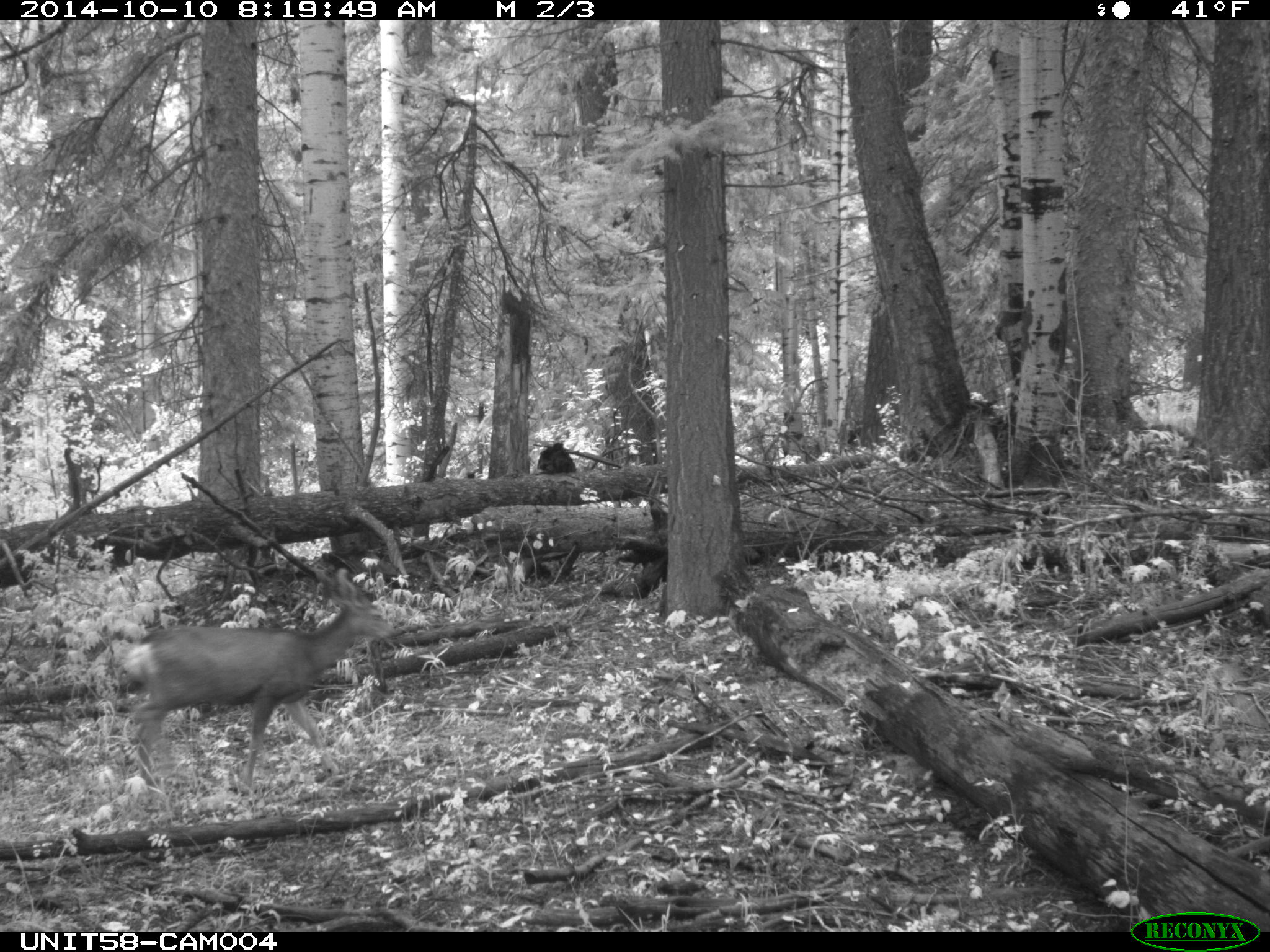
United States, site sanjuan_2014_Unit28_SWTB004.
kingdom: Animalia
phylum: Chordata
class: Mammalia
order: Artiodactyla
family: Cervidae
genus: Odocoileus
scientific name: Odocoileus hemionus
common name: mule deer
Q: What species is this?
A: Odocoileus hemionus (mule deer).